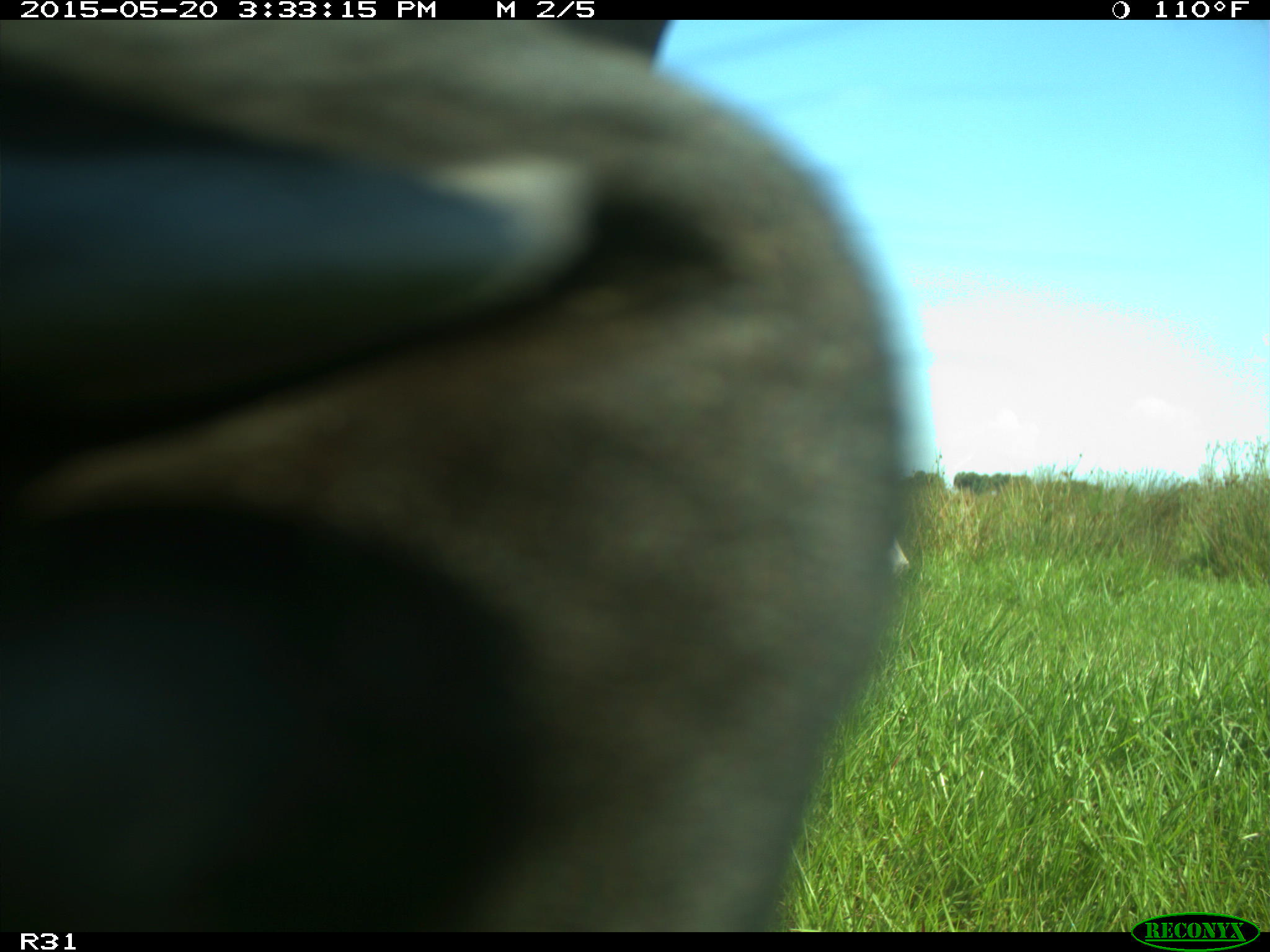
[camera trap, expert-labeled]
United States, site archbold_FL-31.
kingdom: Animalia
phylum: Chordata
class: Mammalia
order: Artiodactyla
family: Bovidae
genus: Bos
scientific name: Bos taurus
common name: domestic cow